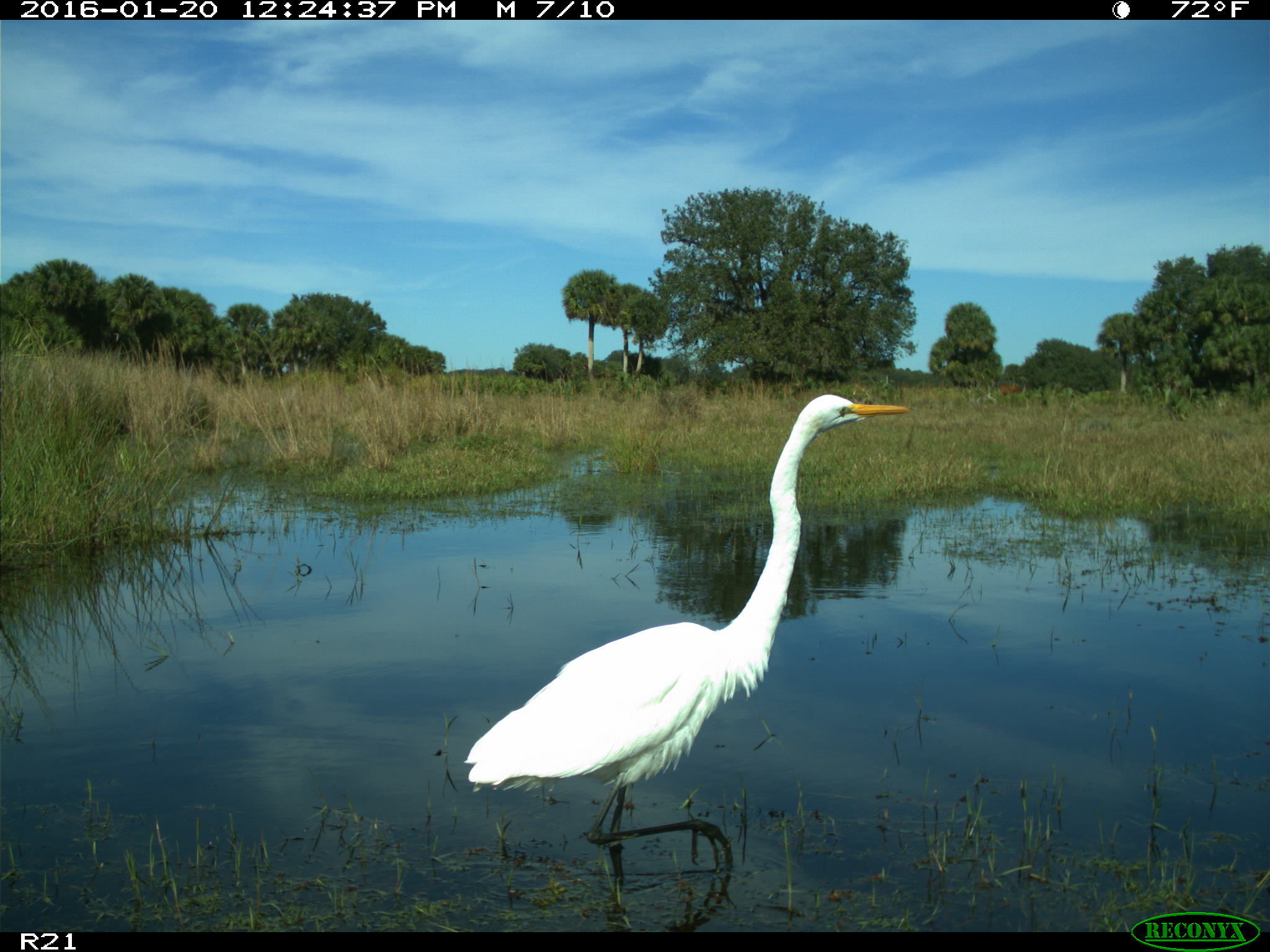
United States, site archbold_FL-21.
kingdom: Animalia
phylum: Chordata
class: Aves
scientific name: Aves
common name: birds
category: unidentified bird